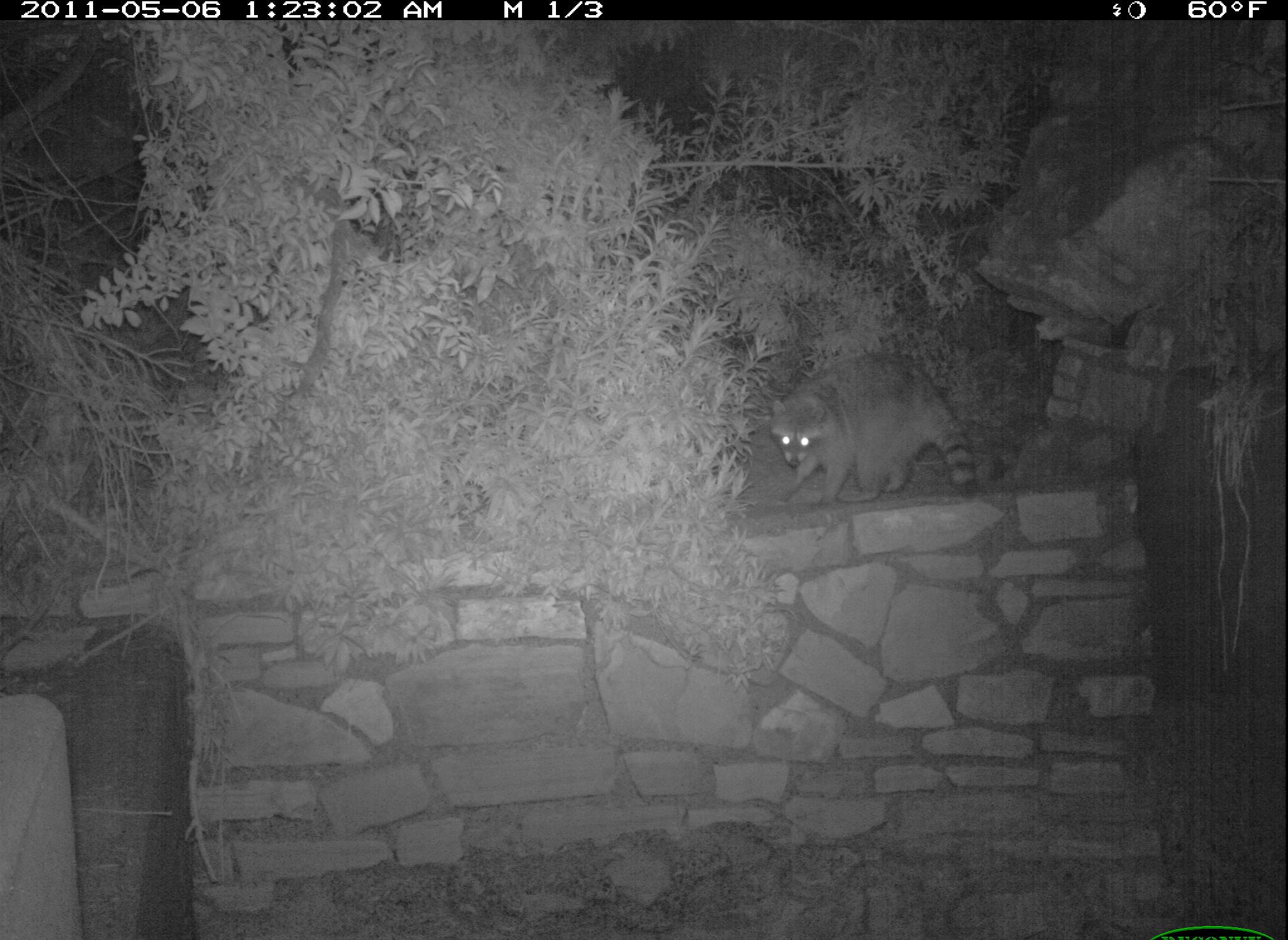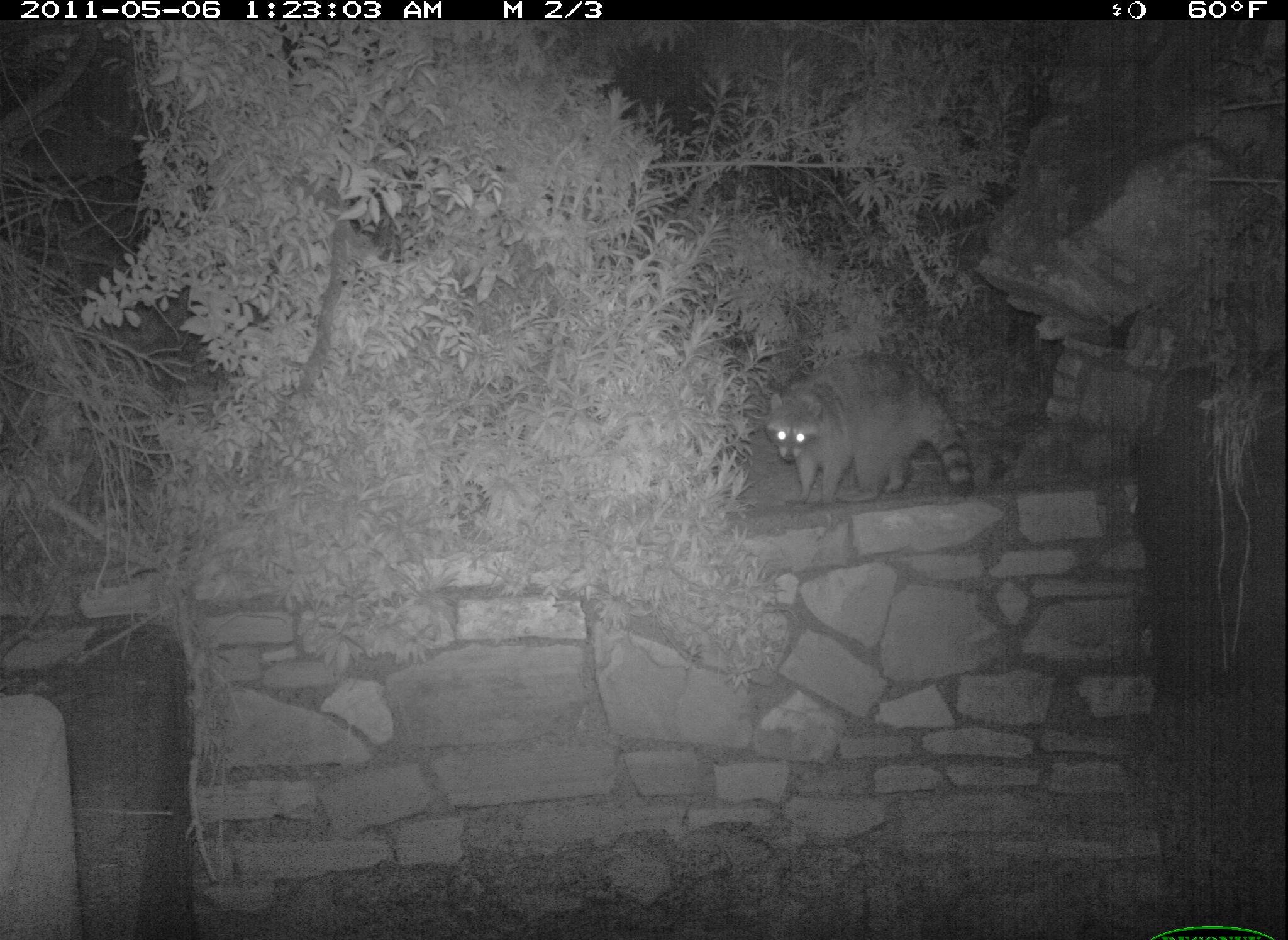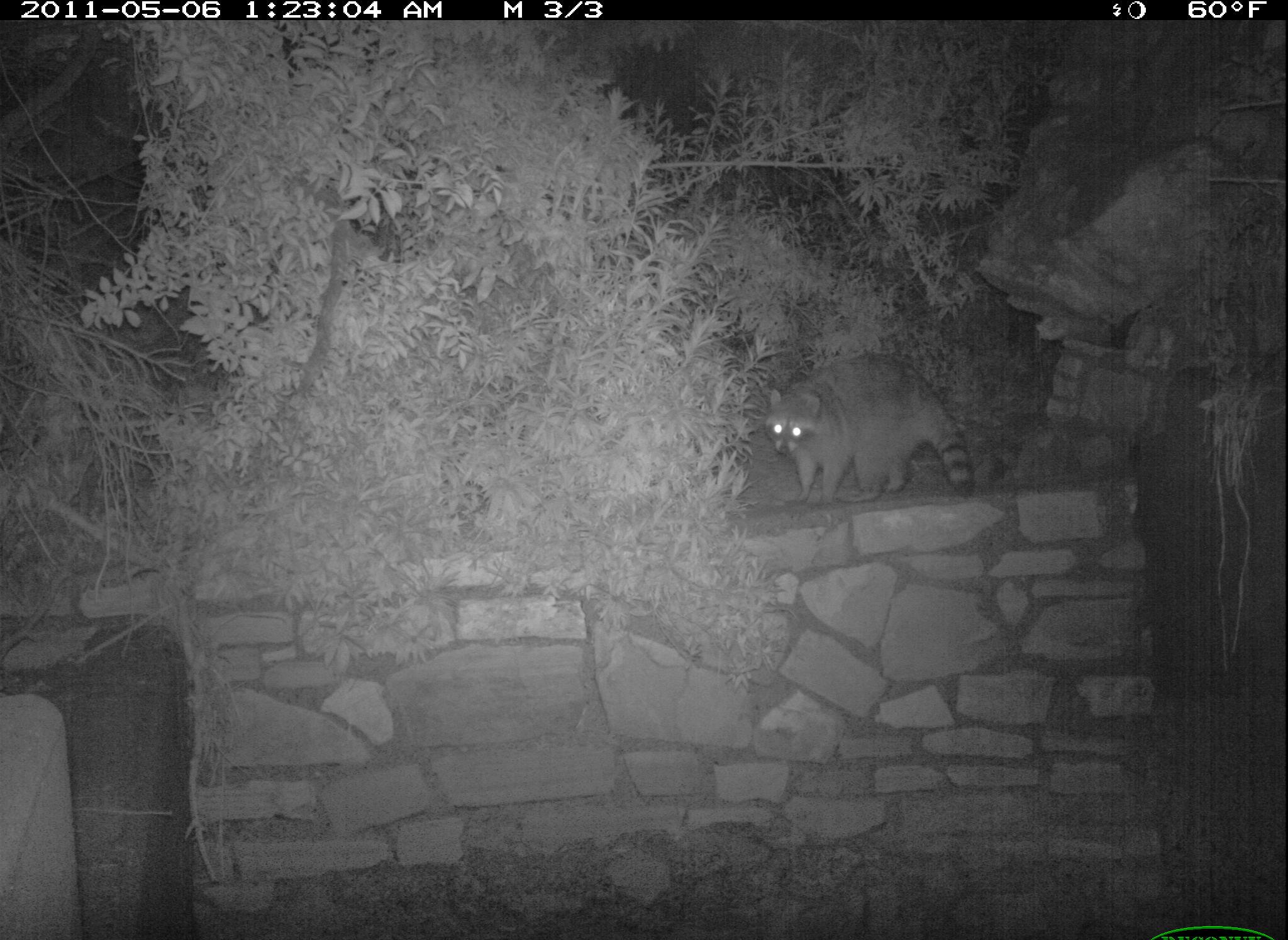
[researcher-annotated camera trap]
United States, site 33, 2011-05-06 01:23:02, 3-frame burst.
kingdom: Animalia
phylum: Chordata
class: Mammalia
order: Carnivora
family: Procyonidae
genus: Procyon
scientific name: Procyon lotor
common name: raccoon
Raccoon (Procyon lotor).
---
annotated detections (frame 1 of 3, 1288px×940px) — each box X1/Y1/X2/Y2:
raccoon: 765/335/1005/514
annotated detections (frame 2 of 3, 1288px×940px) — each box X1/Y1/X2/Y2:
raccoon: 756/344/983/511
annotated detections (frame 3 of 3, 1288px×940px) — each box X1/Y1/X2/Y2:
raccoon: 760/340/1000/519